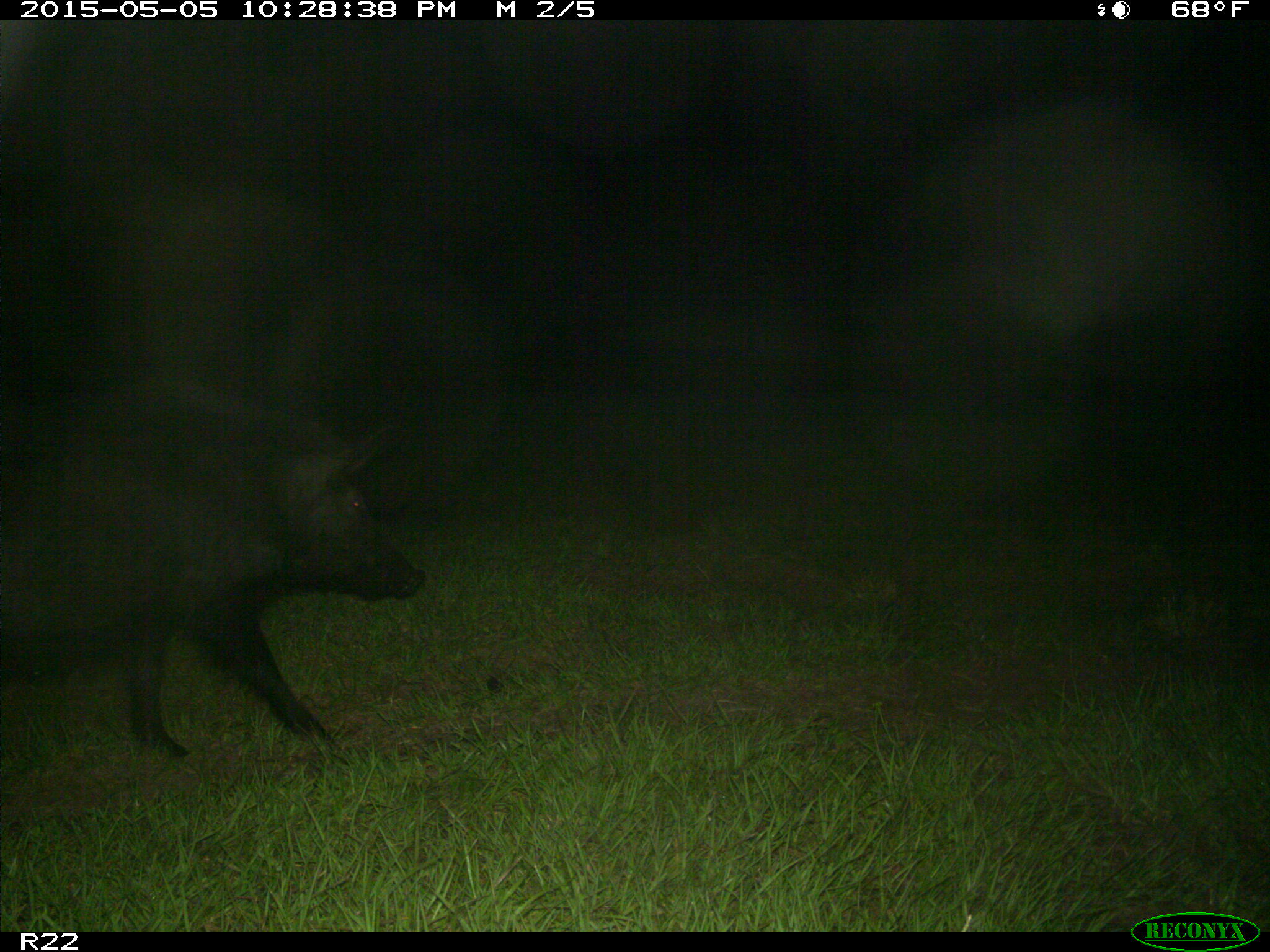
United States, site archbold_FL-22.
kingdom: Animalia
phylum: Chordata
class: Mammalia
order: Artiodactyla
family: Suidae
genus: Sus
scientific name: Sus scrofa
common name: wild boar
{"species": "Sus scrofa (wild boar)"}